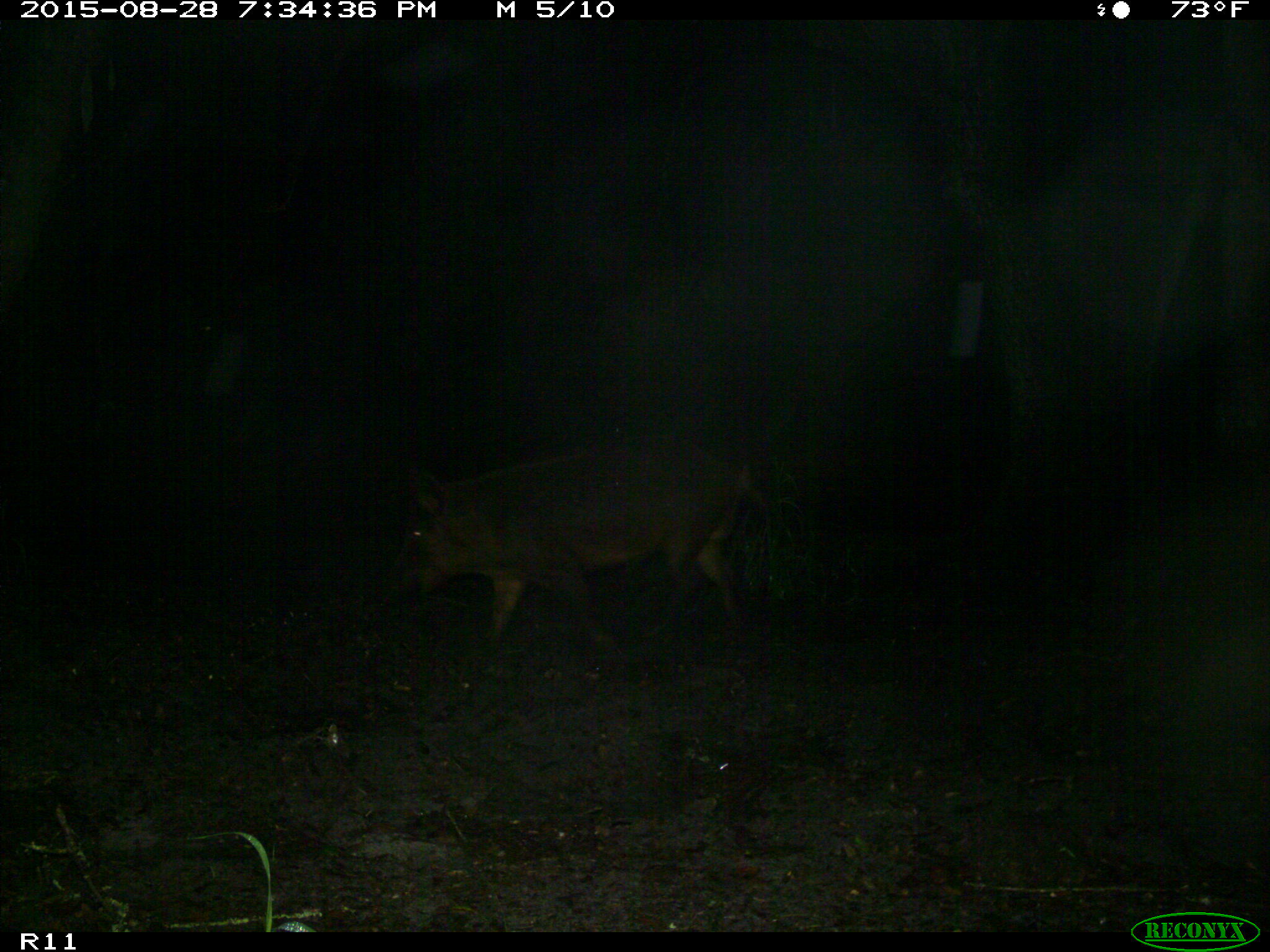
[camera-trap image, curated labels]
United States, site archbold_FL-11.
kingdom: Animalia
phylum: Chordata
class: Mammalia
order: Artiodactyla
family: Suidae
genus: Sus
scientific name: Sus scrofa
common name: wild boar